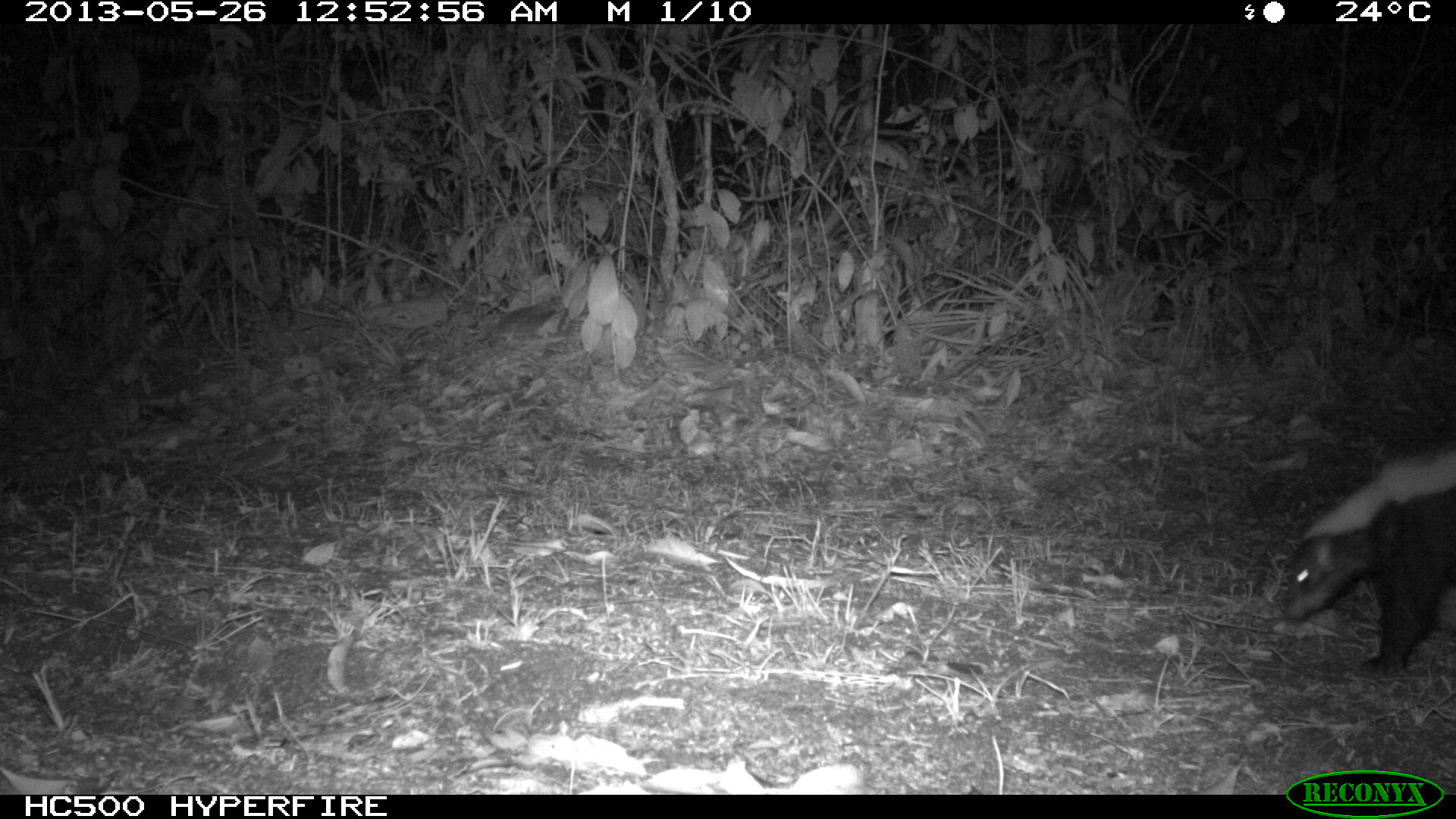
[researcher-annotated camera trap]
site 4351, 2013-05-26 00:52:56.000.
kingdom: Animalia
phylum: Chordata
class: Mammalia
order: Carnivora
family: Mephitidae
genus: Conepatus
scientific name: Conepatus semistriatus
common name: striped hog-nosed skunk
Conepatus semistriatus (striped hog-nosed skunk), count 1.